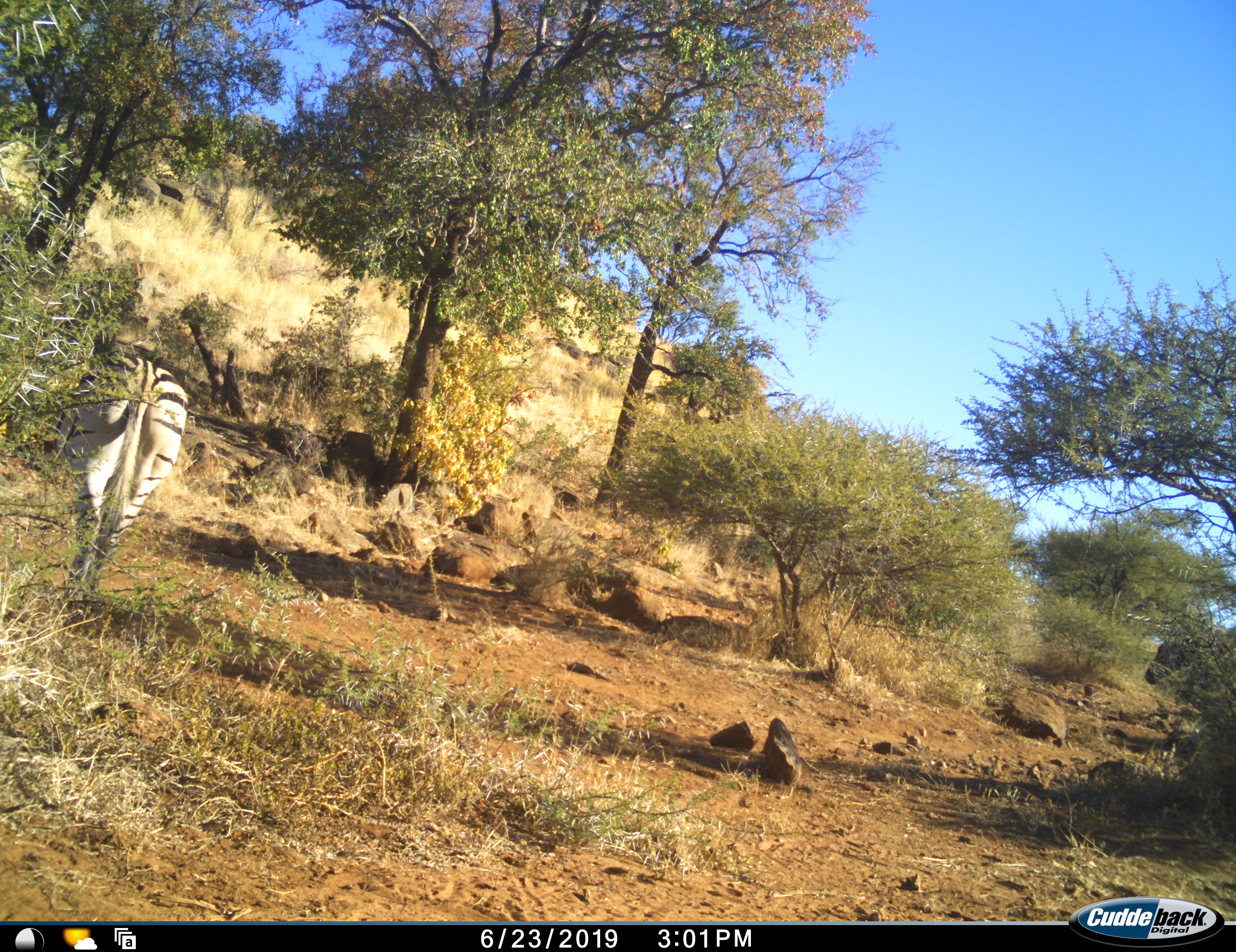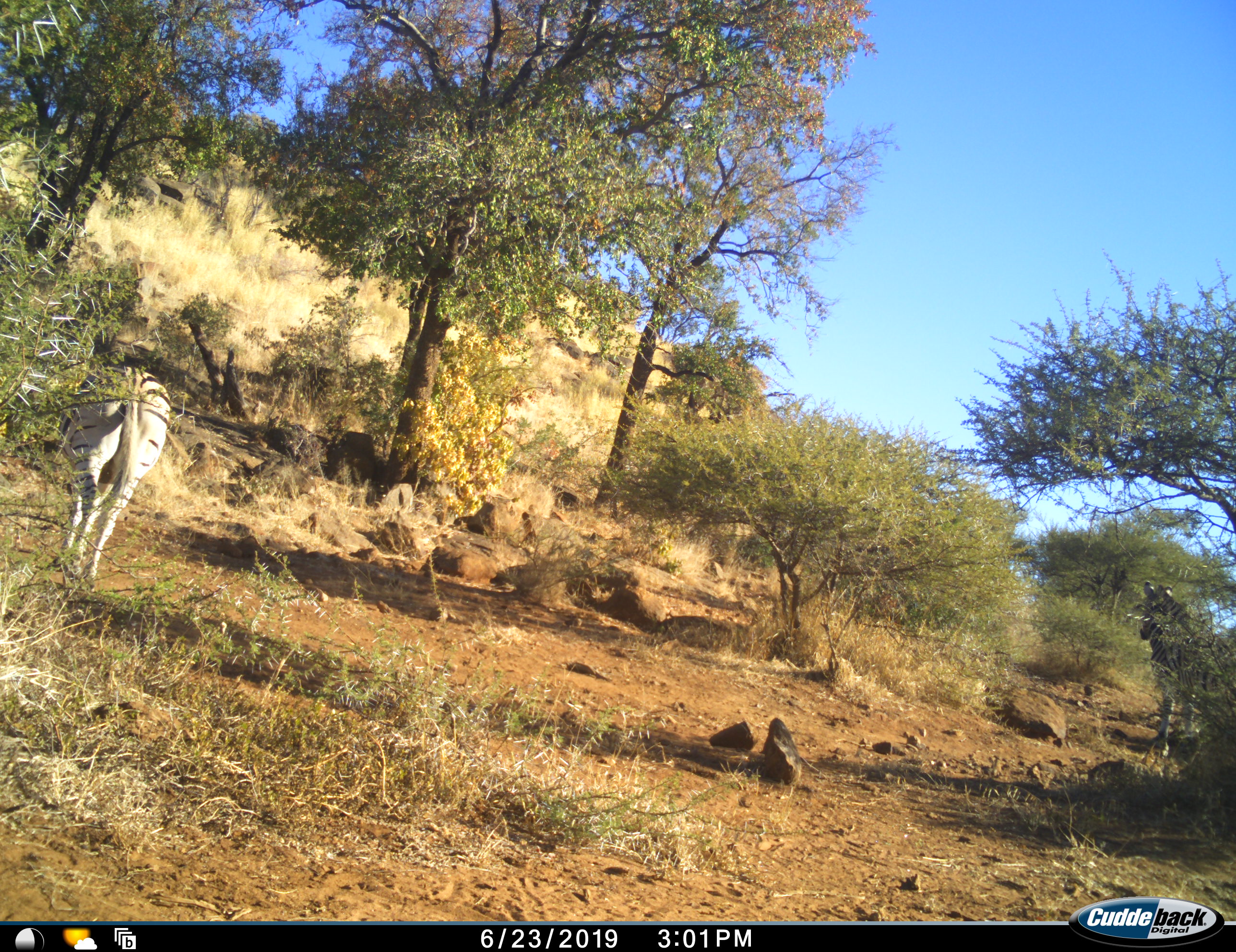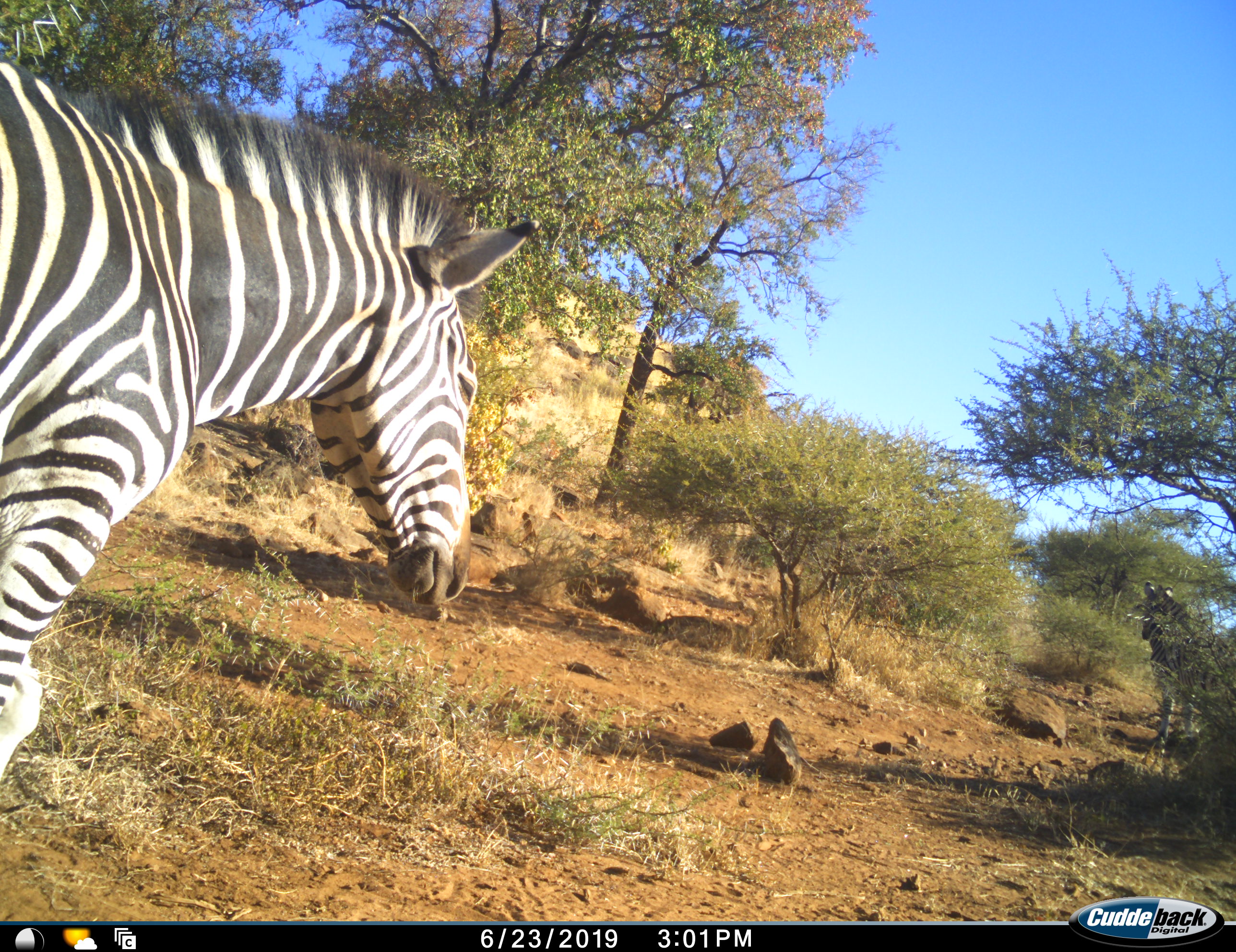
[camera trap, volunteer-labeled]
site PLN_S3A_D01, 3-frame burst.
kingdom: Animalia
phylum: Chordata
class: Mammalia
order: Perissodactyla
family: Equidae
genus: Equus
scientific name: Equus quagga burchellii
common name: burchell's zebra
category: zebraburchells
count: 3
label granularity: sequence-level